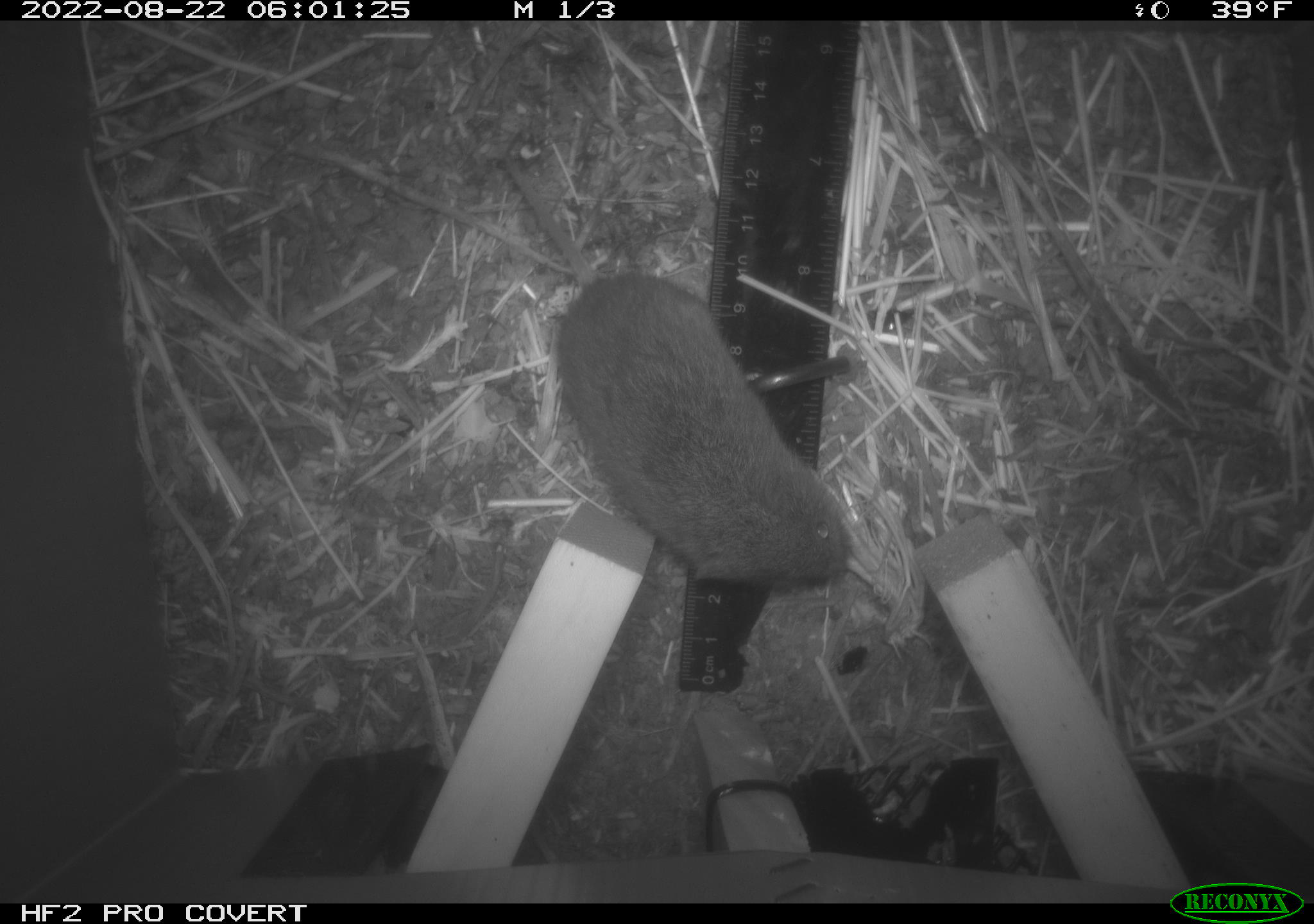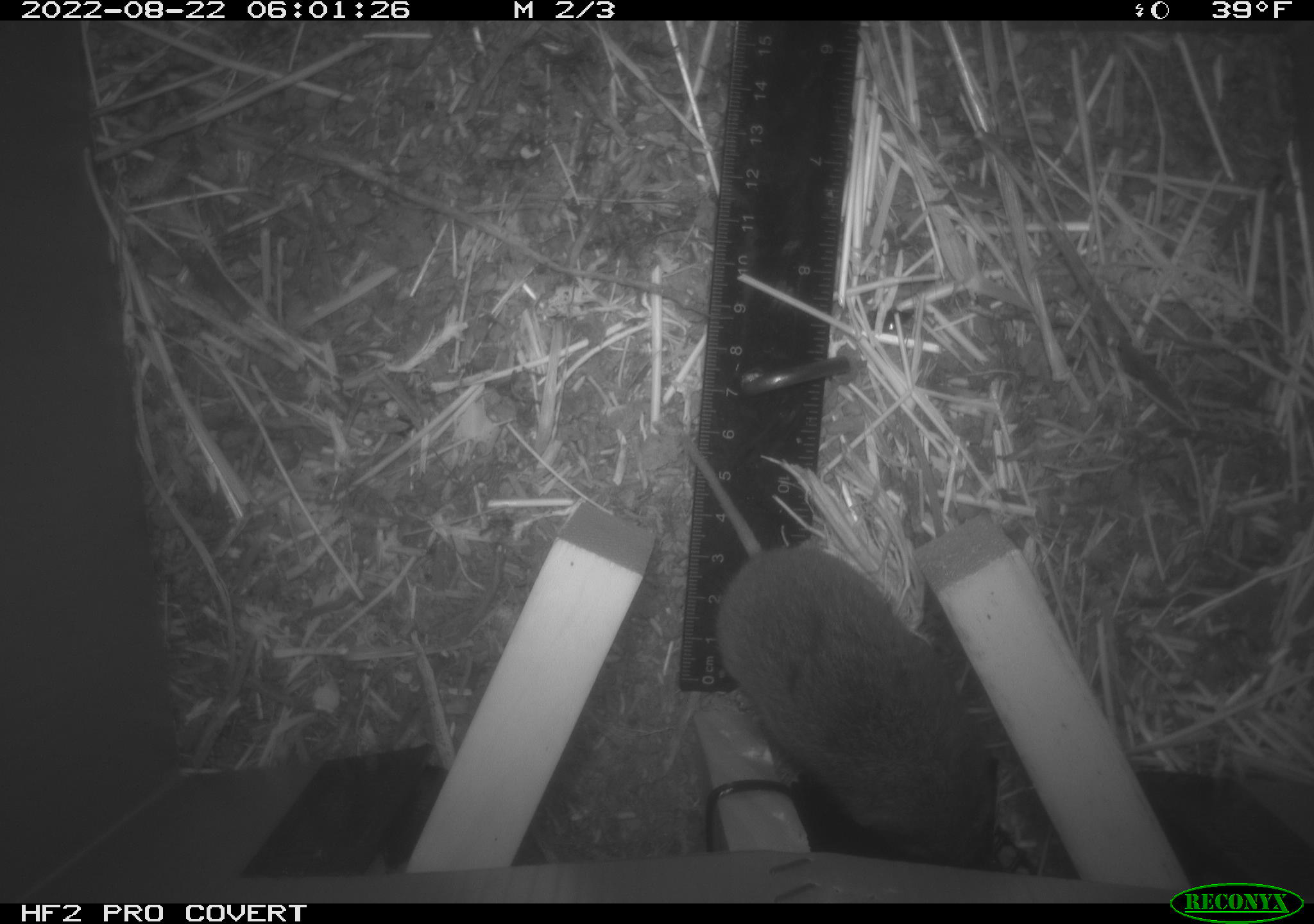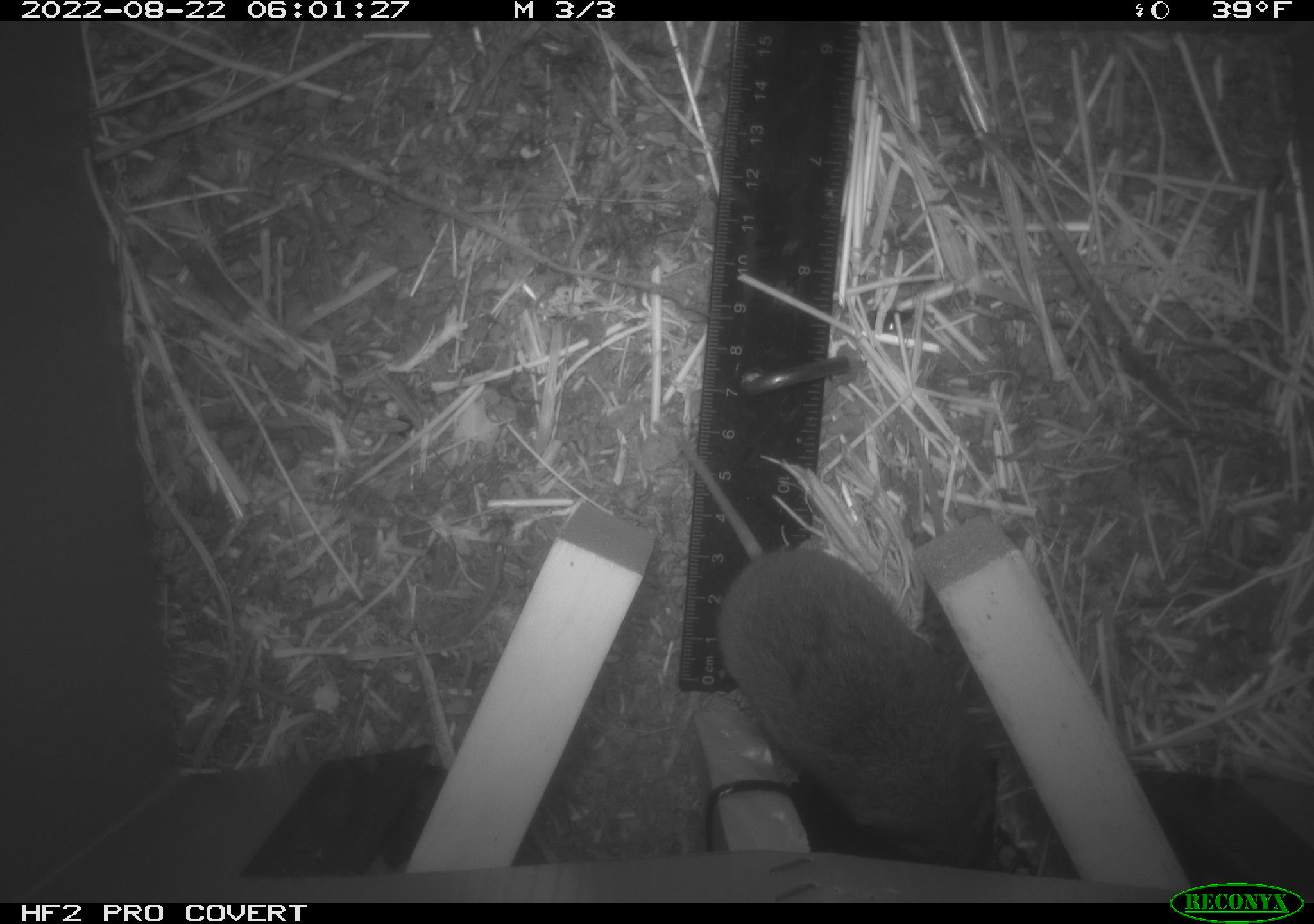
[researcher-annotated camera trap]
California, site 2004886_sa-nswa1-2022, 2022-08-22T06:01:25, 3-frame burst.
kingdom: Animalia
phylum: Chordata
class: Mammalia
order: Rodentia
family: Cricetidae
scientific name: Cricetidae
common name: hamsters, voles, lemmings, and allies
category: cricetidae family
Cricetidae family (hamsters, voles, lemmings, and allies) (Cricetidae).